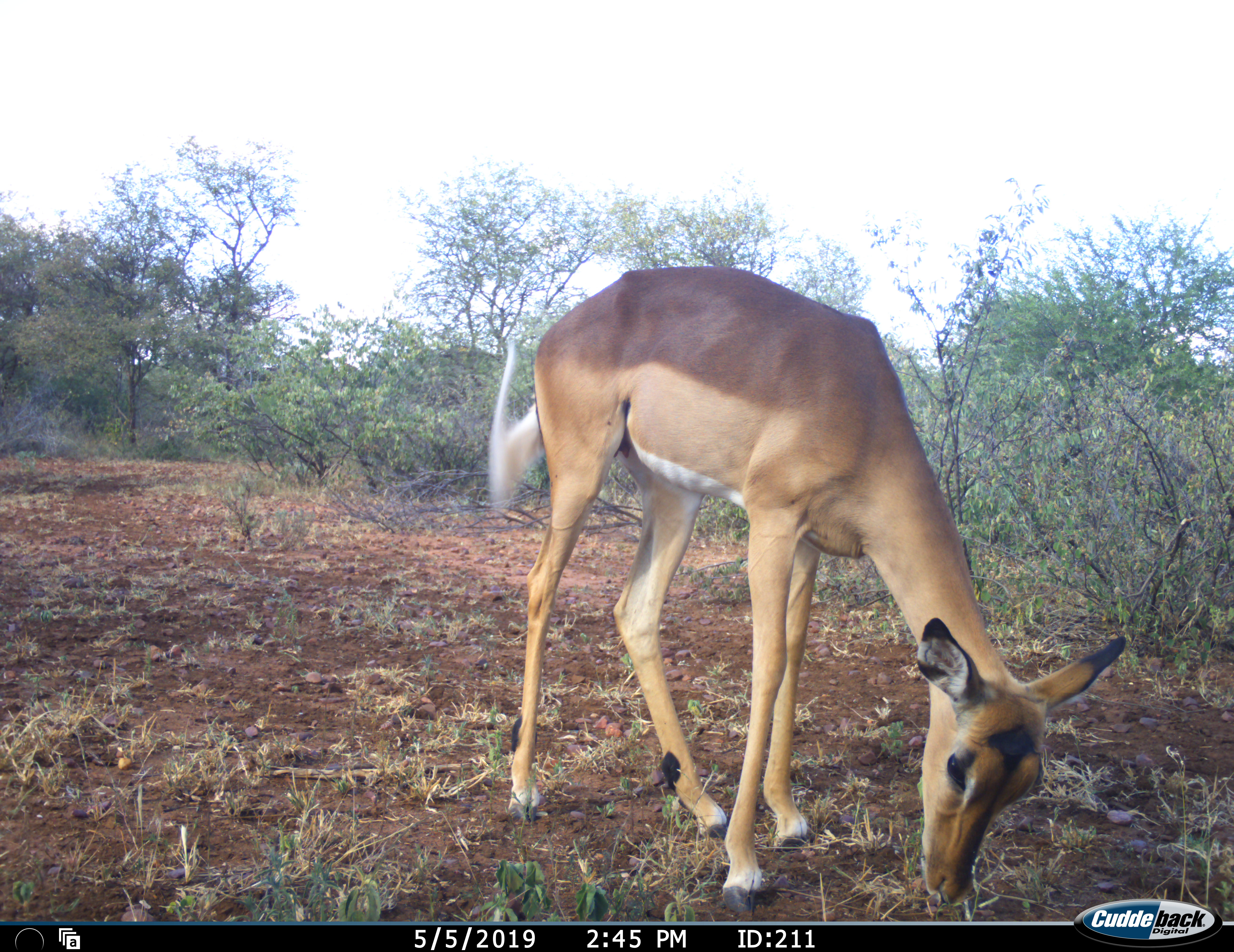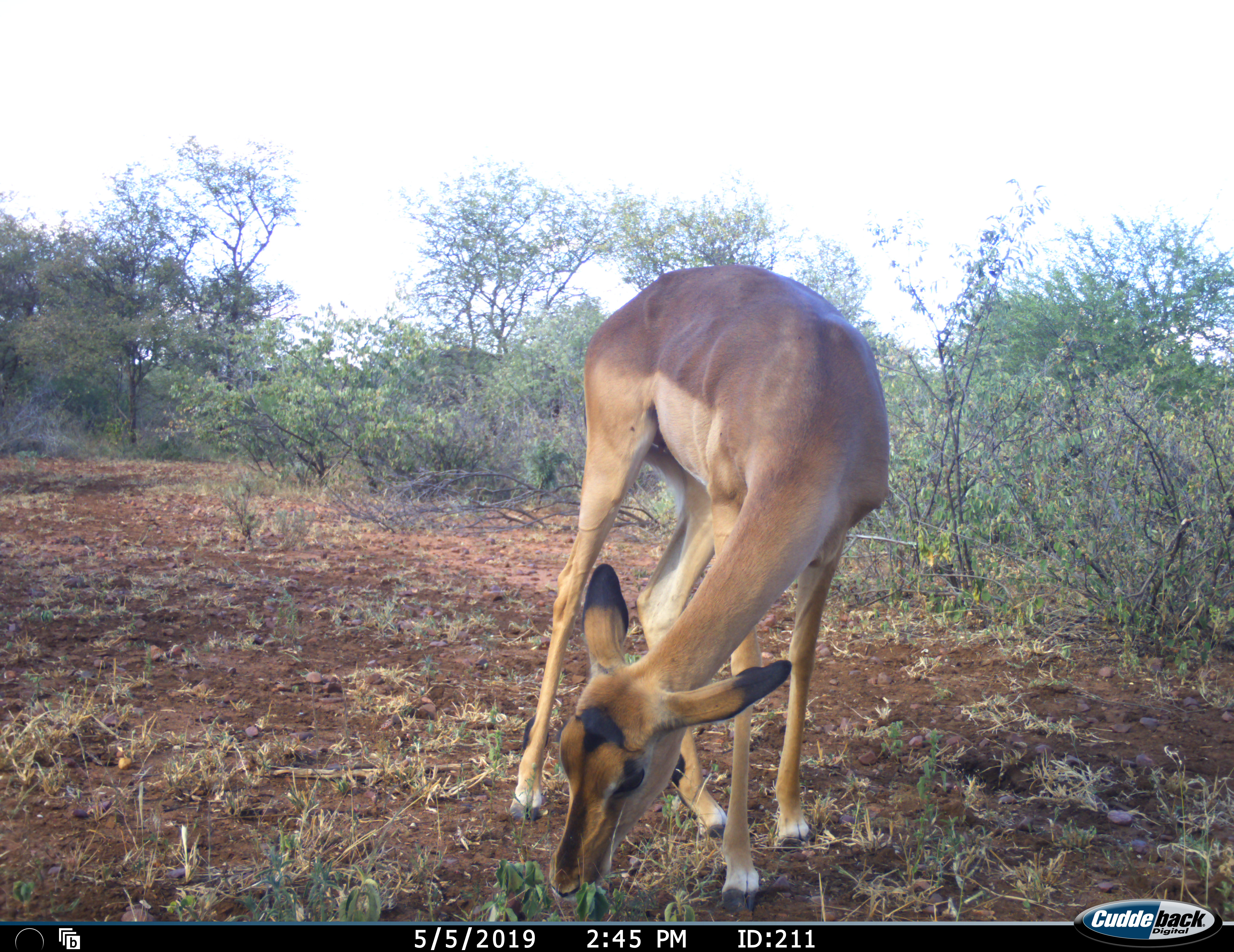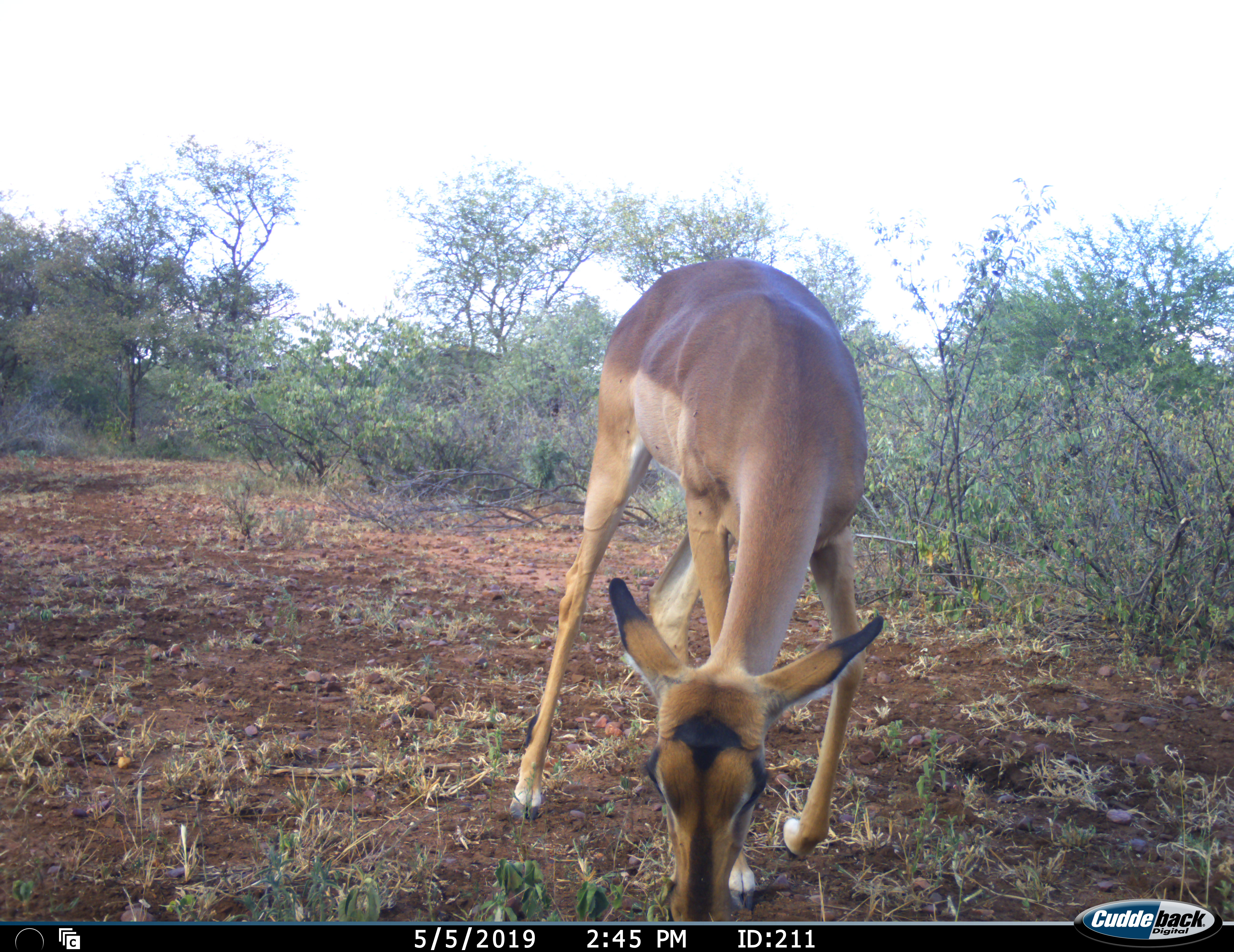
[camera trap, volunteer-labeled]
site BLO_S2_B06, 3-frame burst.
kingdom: Animalia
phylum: Chordata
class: Mammalia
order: Artiodactyla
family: Bovidae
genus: Aepyceros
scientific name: Aepyceros melampus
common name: impala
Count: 1.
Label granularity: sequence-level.